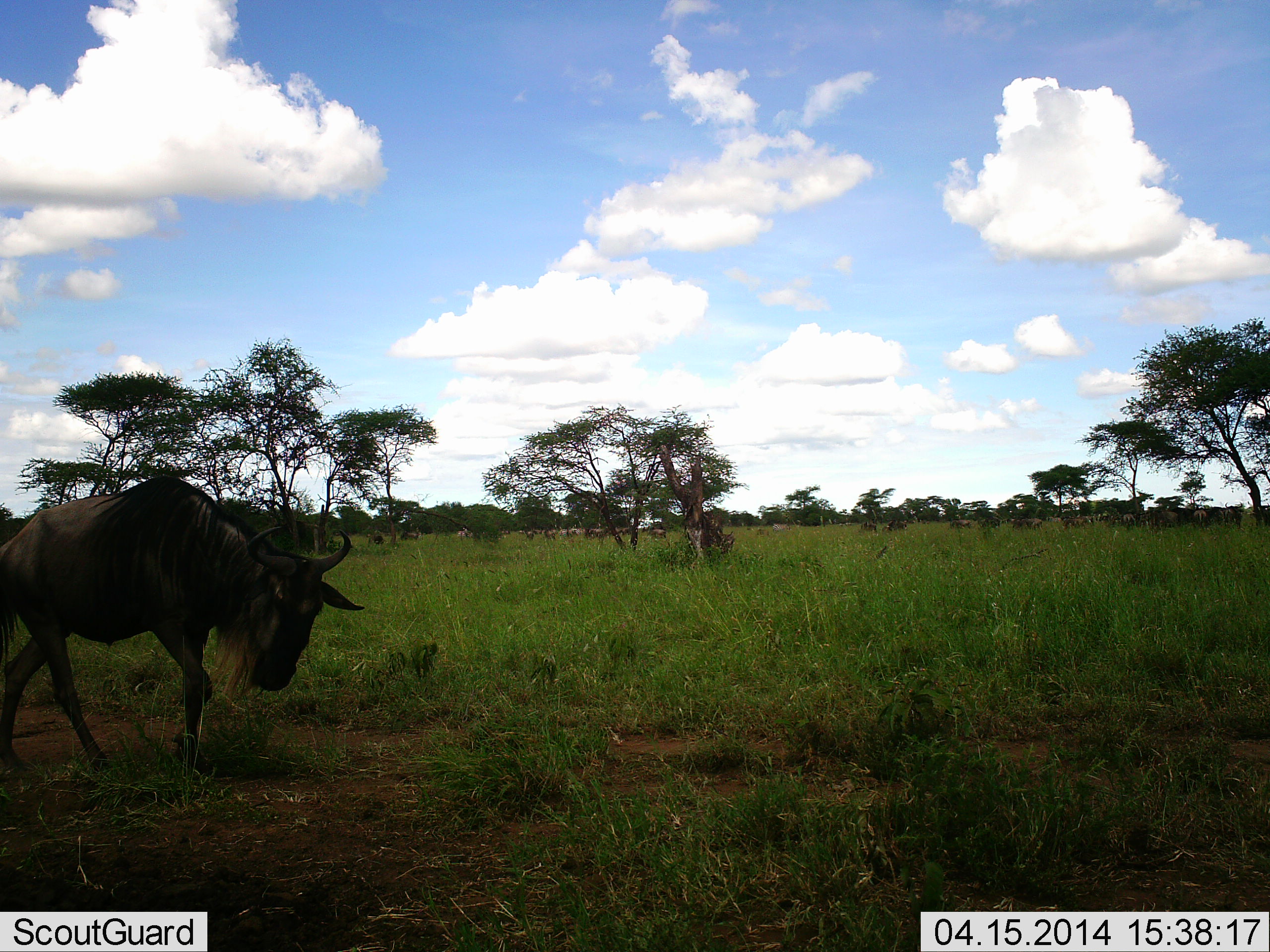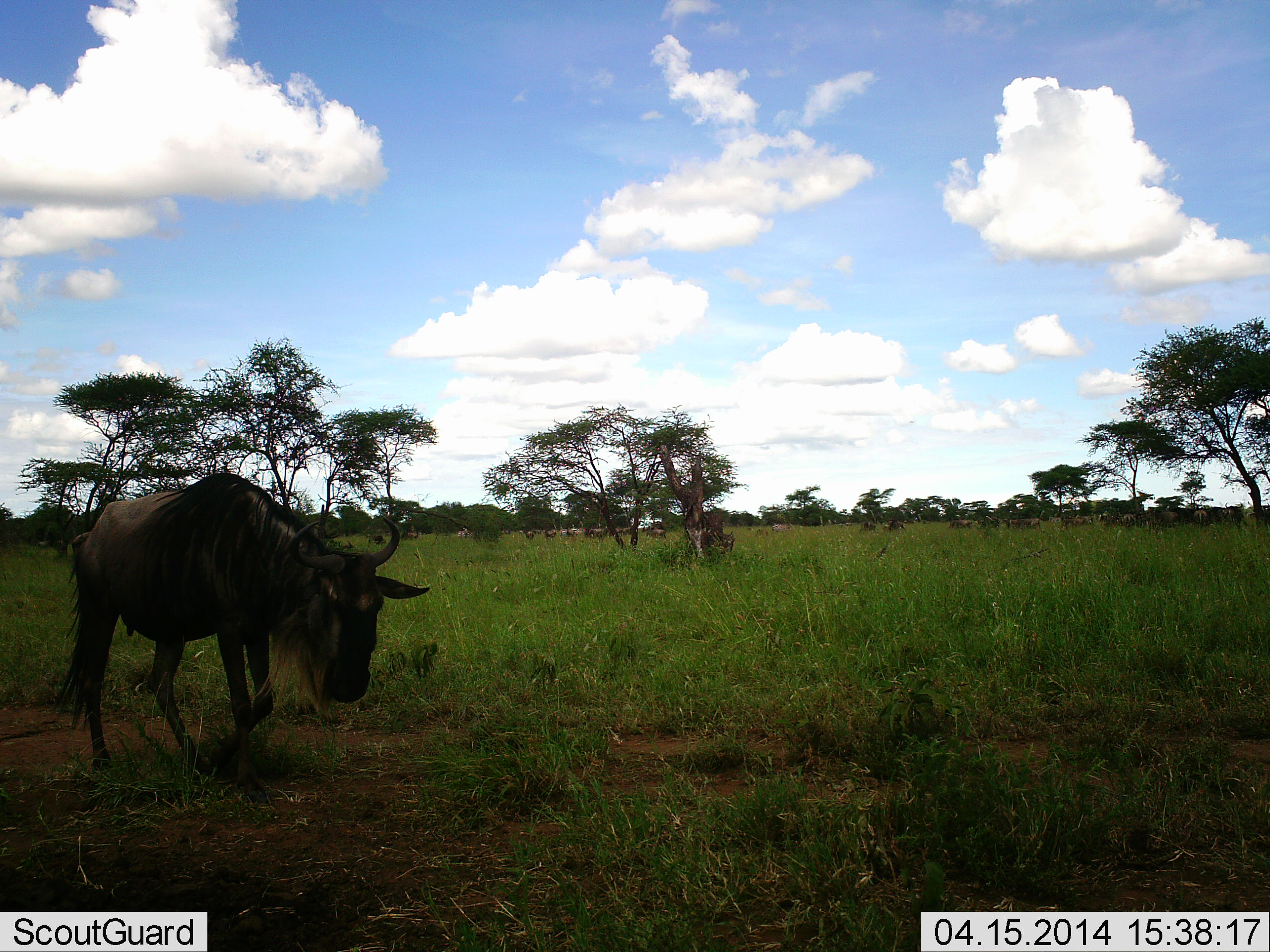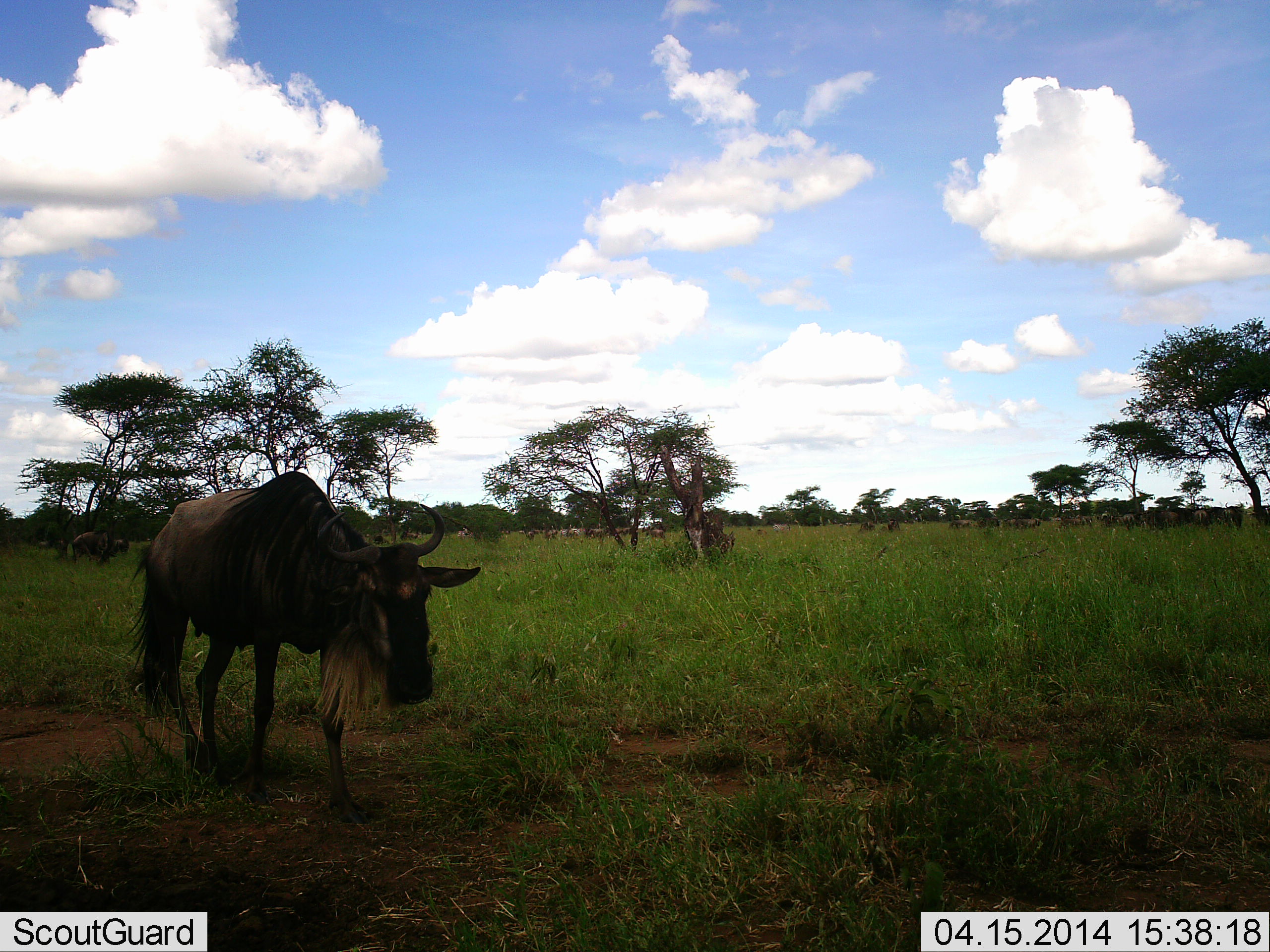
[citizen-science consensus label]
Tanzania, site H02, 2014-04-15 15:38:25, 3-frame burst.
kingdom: Animalia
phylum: Chordata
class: Mammalia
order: Artiodactyla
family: Bovidae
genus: Connochaetes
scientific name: Connochaetes taurinus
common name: blue wildebeest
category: wildebeest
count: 2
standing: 60%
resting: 10%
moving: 70%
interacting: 0%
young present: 0%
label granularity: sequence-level